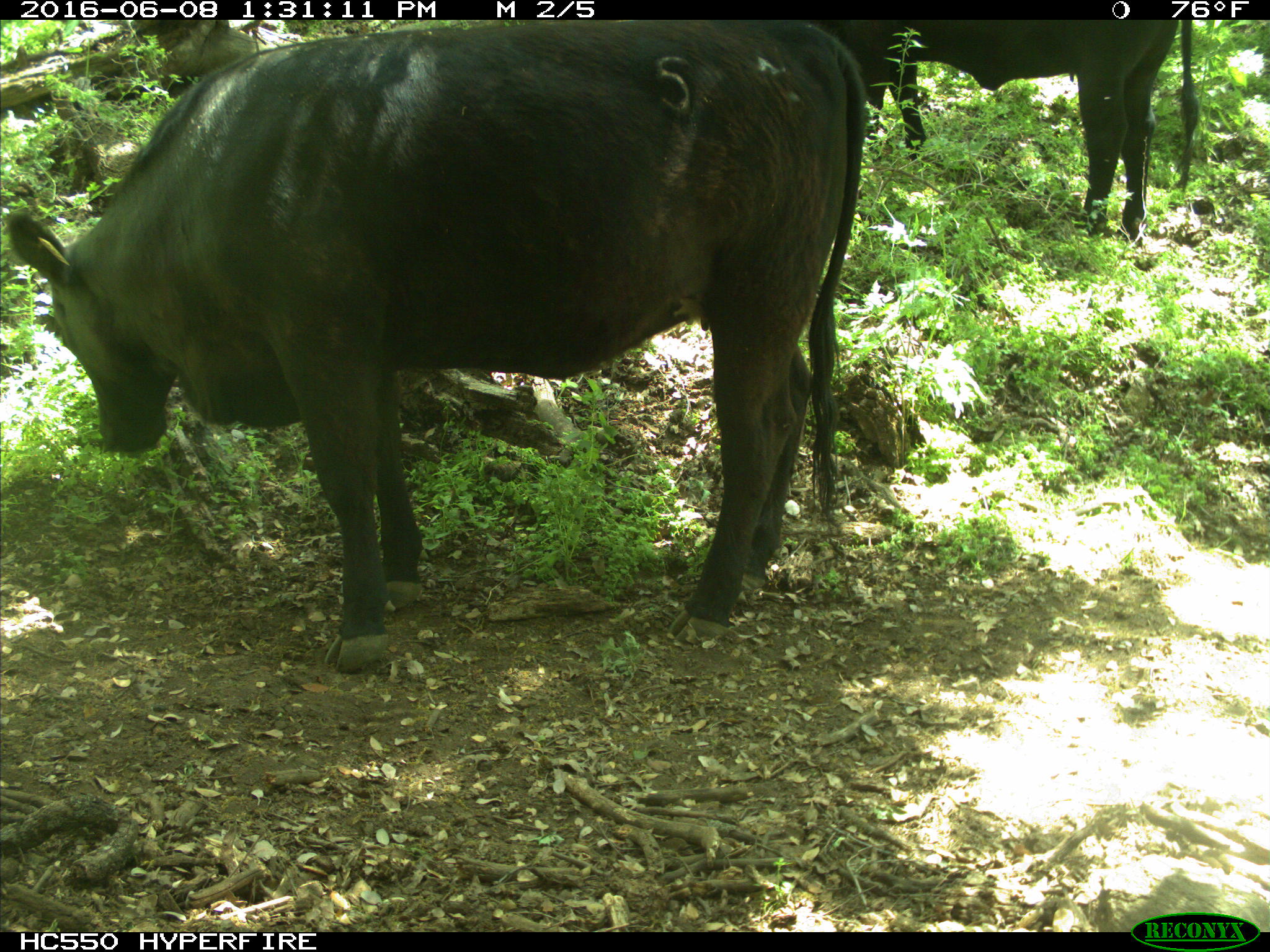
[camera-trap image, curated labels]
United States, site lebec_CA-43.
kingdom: Animalia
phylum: Chordata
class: Mammalia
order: Artiodactyla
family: Bovidae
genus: Bos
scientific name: Bos taurus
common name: domestic cow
Bos taurus (domestic cow).